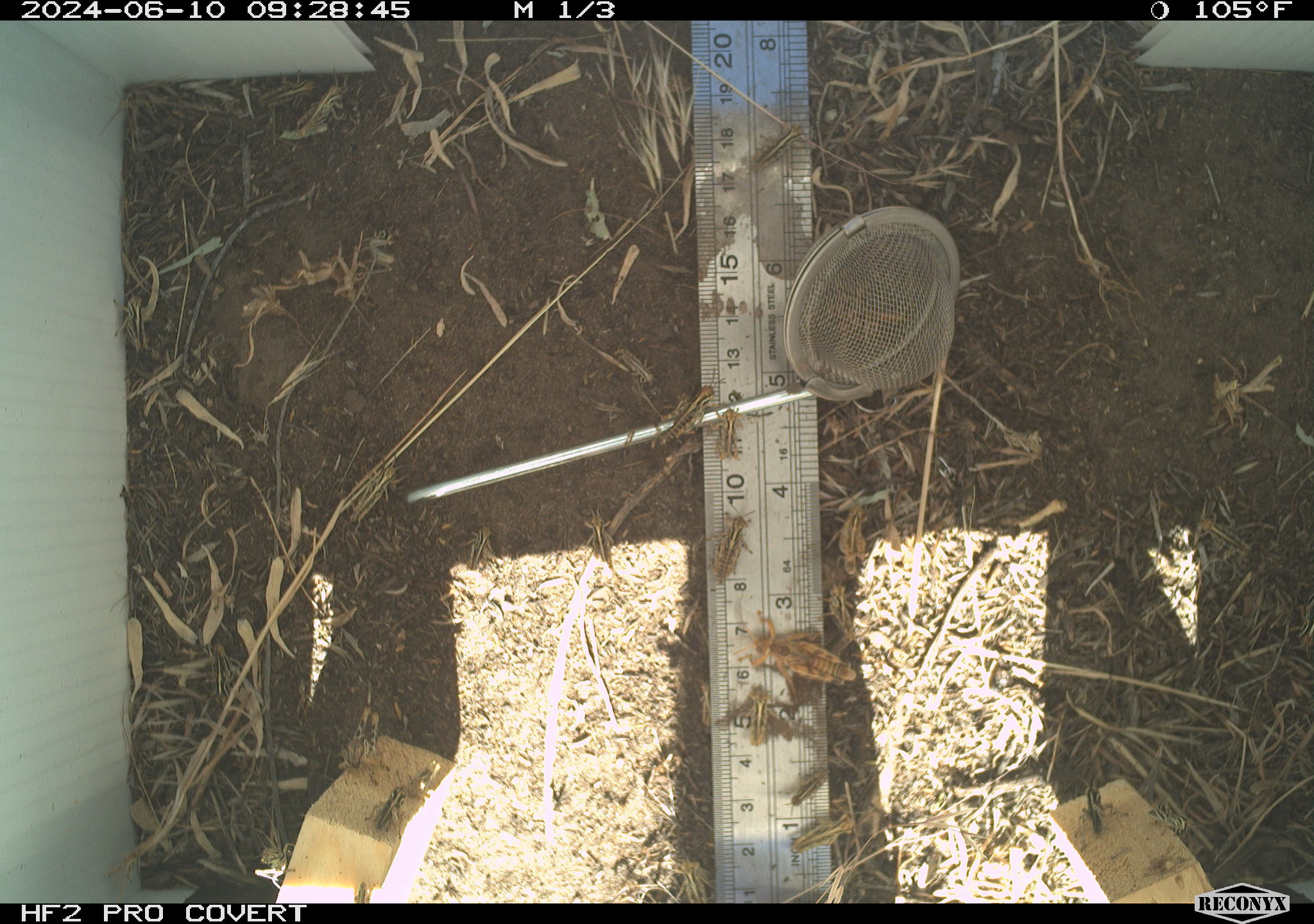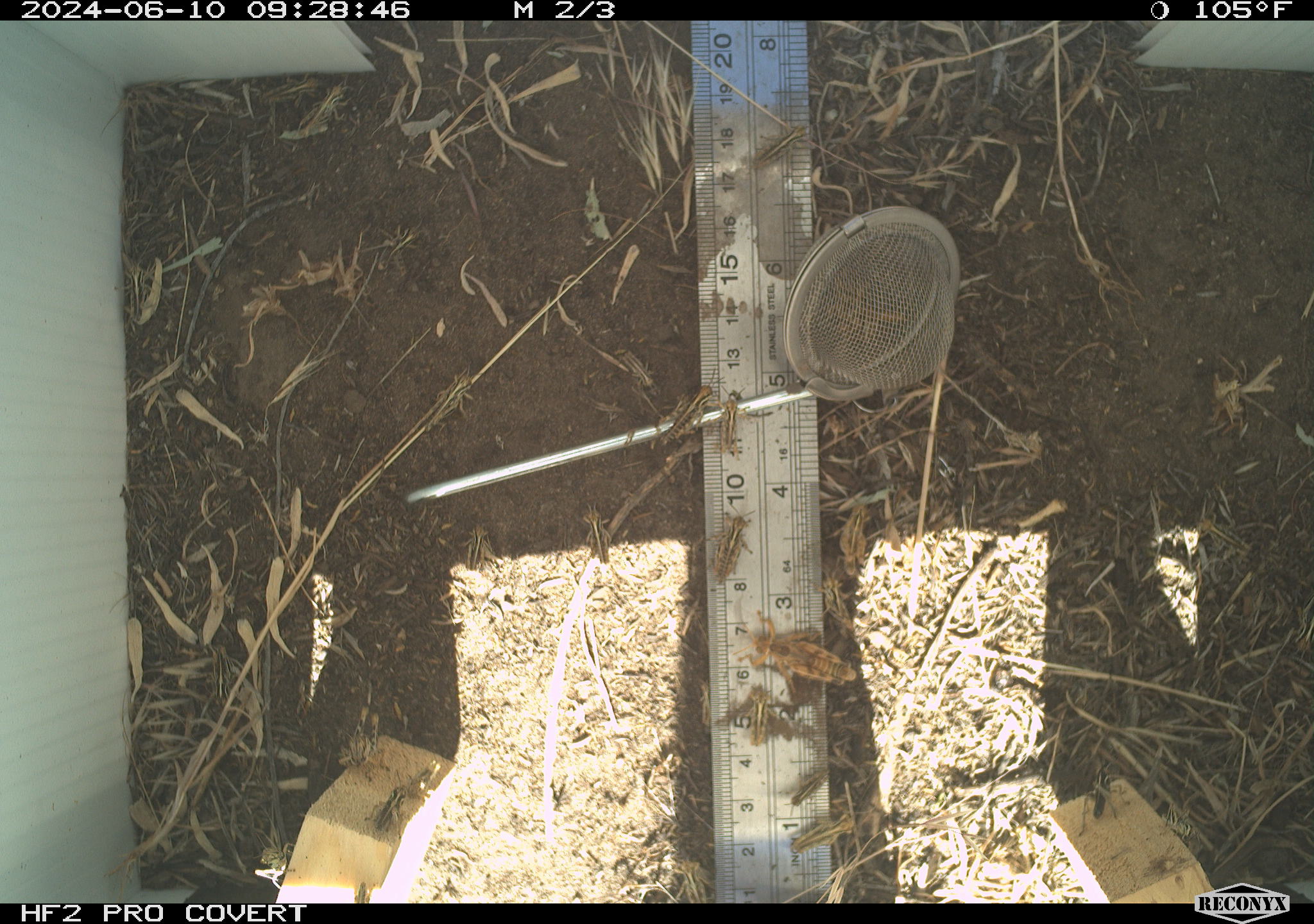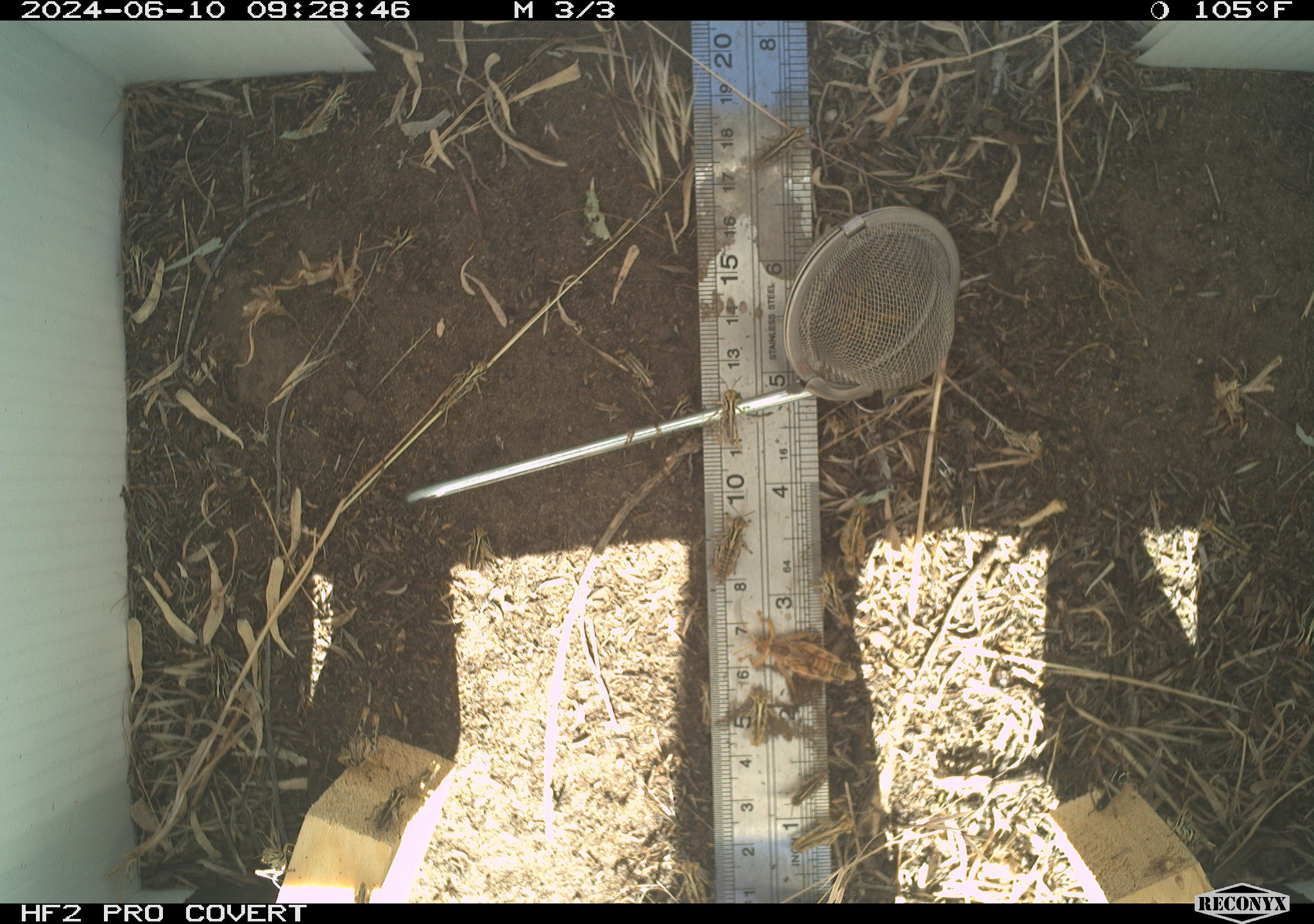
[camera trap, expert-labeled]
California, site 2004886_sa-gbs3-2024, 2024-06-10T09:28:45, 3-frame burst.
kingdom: Animalia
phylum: Arthropoda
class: Insecta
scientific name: Insecta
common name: insect